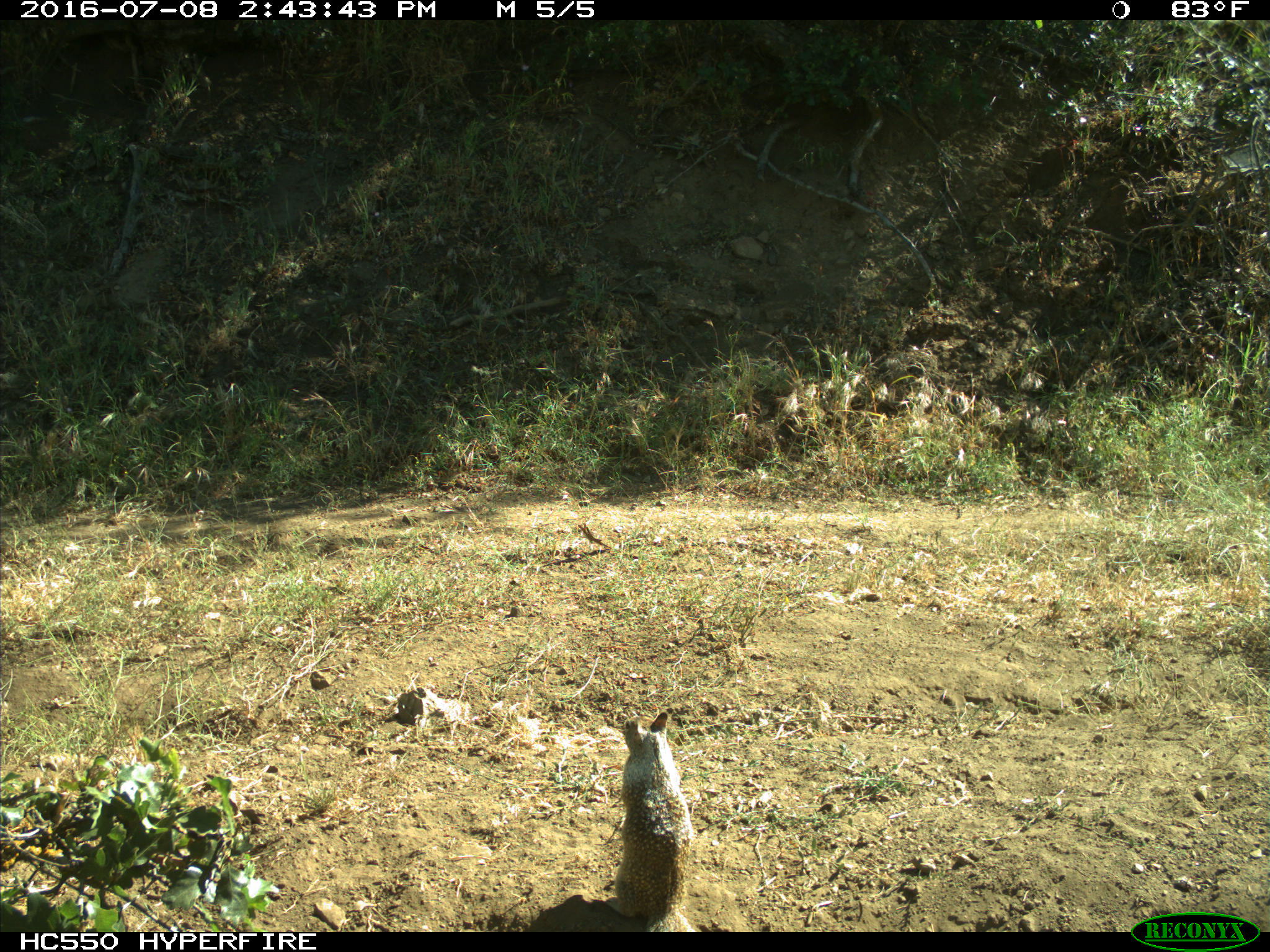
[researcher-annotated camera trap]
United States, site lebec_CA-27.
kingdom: Animalia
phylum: Chordata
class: Mammalia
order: Rodentia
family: Sciuridae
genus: Otospermophilus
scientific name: Otospermophilus beecheyi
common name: california ground squirrel